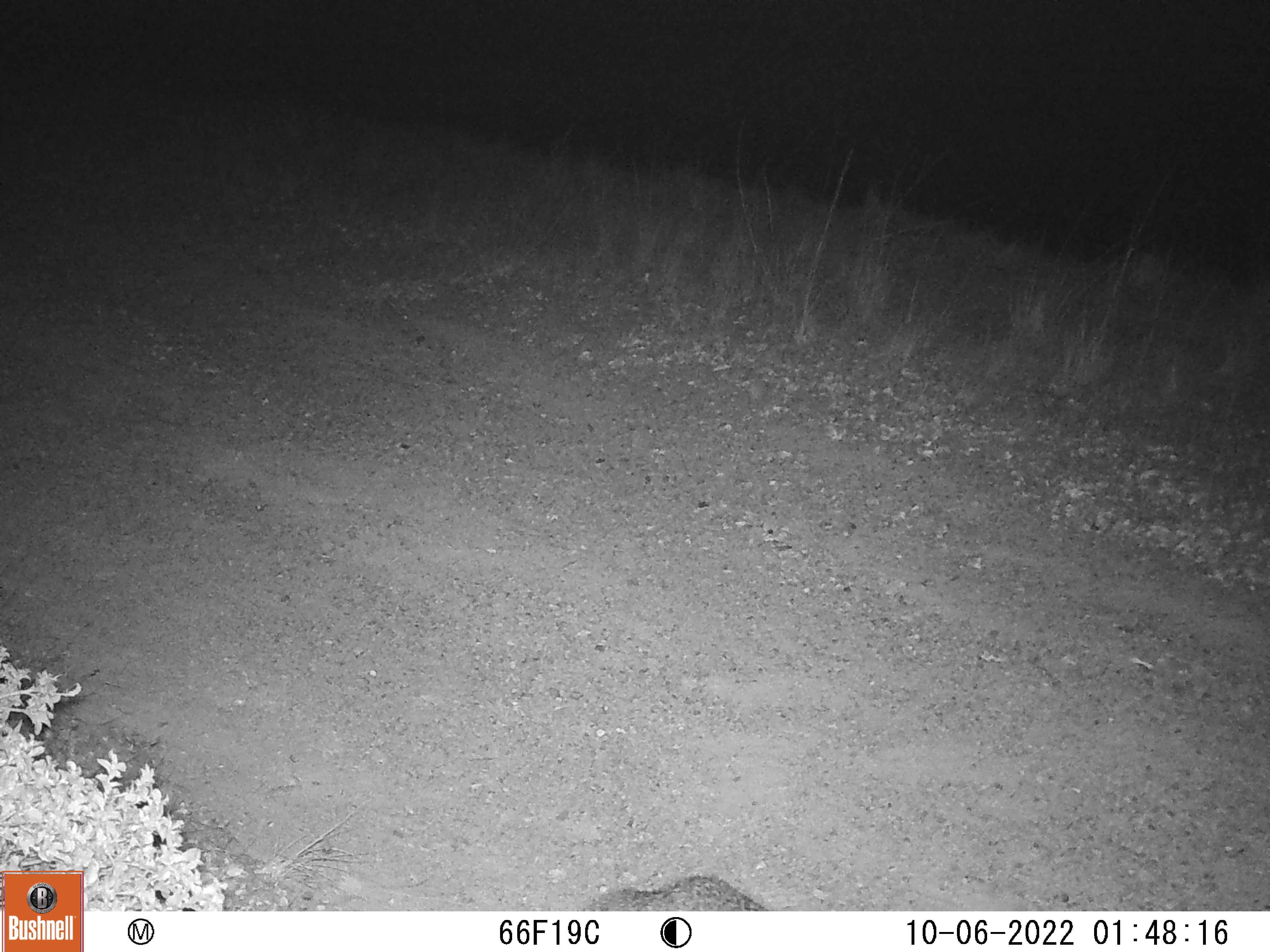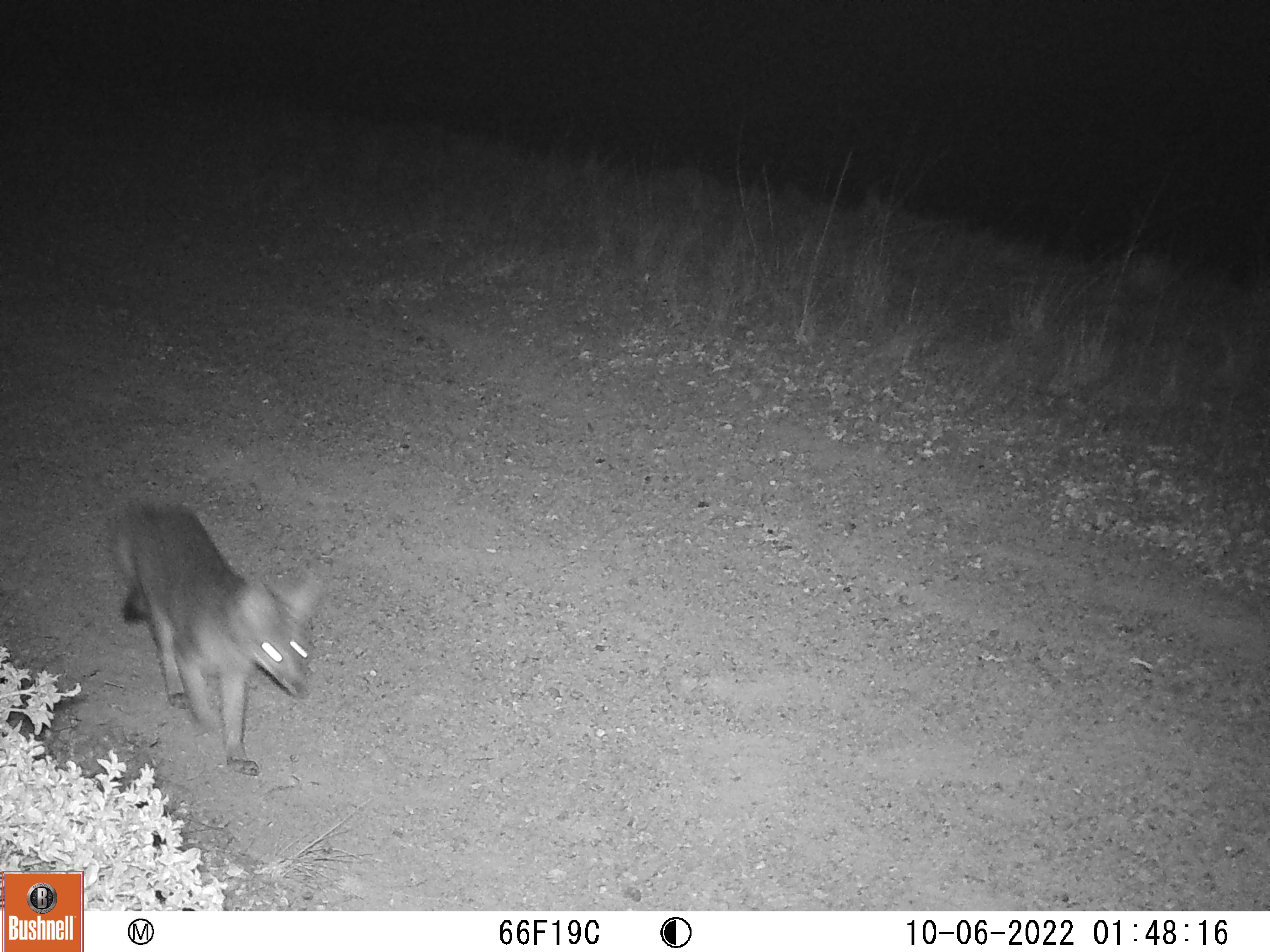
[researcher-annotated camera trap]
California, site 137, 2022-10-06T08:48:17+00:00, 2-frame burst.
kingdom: Animalia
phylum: Chordata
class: Mammalia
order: Carnivora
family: Canidae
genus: Urocyon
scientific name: Urocyon cinereoargenteus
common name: gray fox